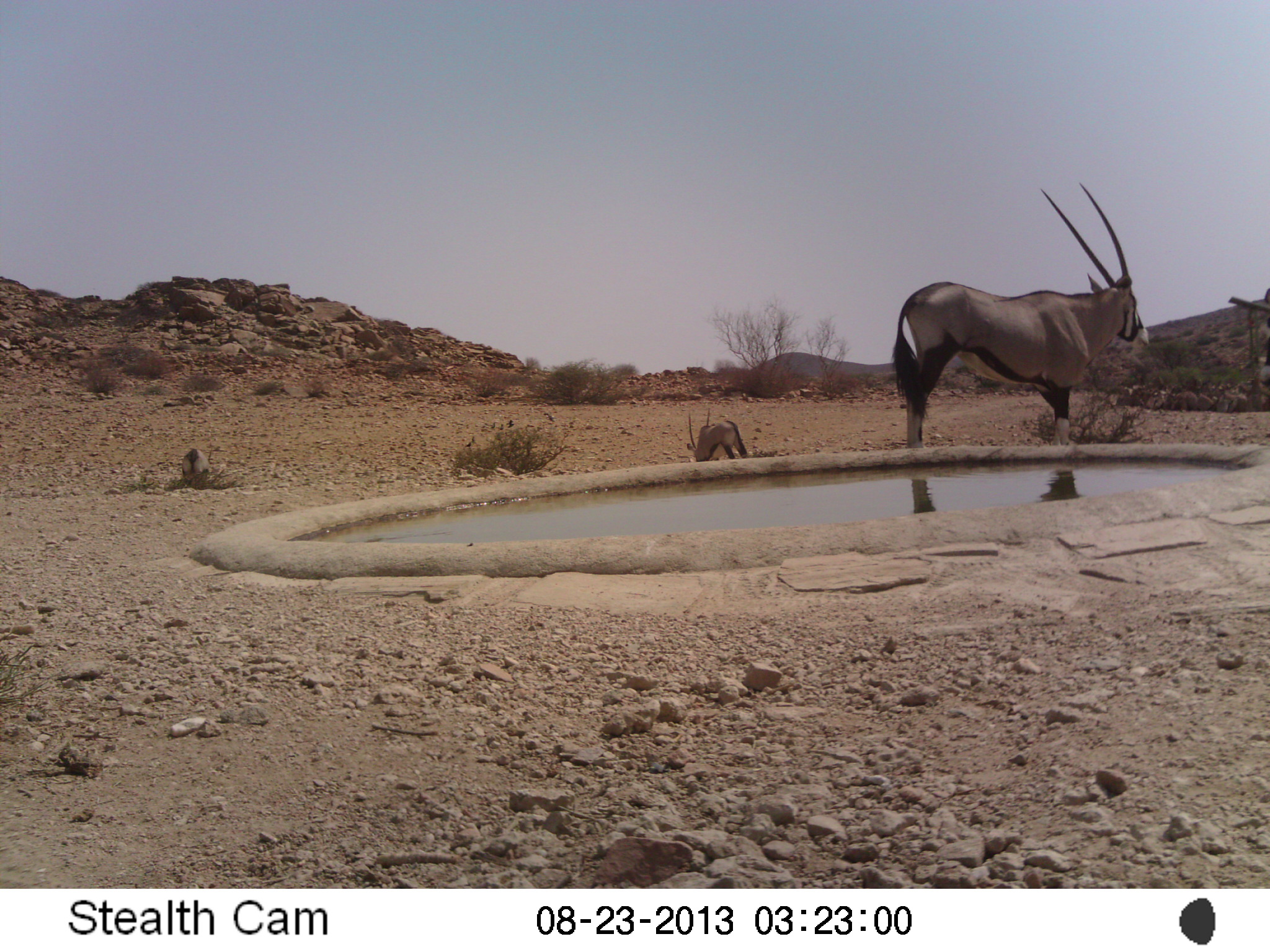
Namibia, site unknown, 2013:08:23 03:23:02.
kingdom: Animalia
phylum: Chordata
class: Mammalia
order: Artiodactyla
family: Bovidae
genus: Oryx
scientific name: Oryx gazella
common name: gemsbok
Oryx gazella (gemsbok).